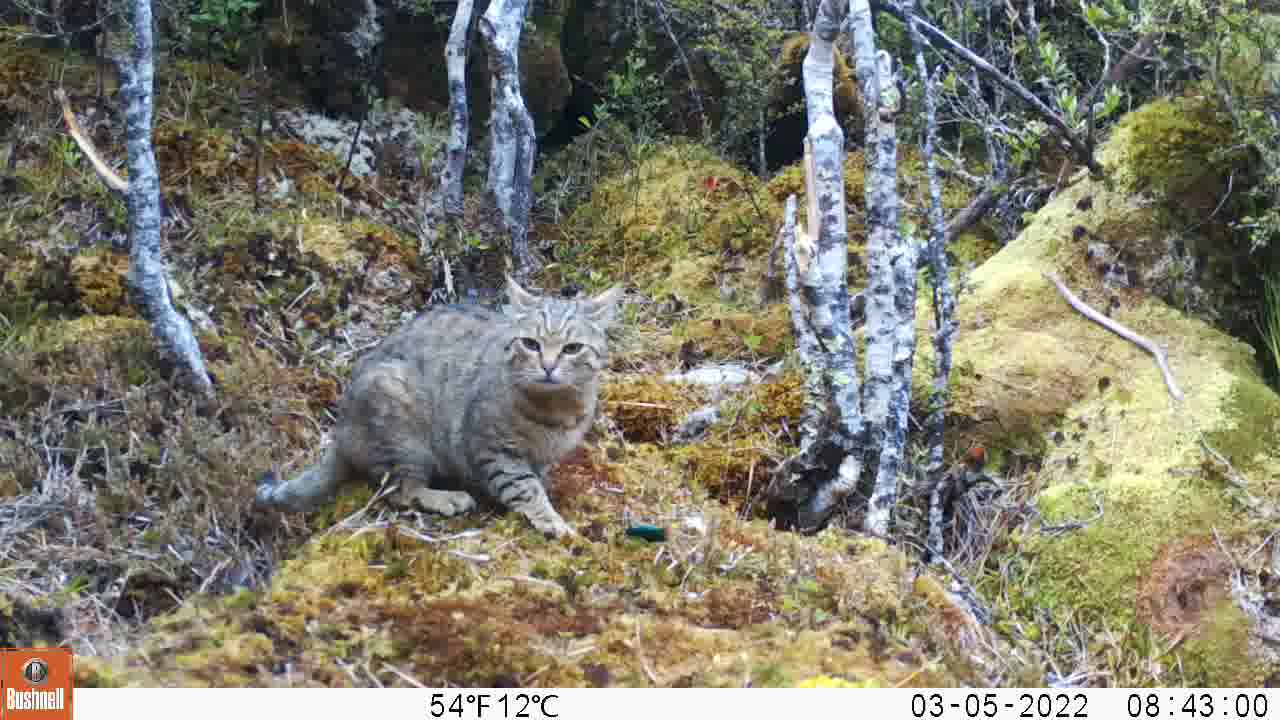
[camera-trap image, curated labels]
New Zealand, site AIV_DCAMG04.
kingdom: Animalia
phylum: Chordata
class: Mammalia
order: Carnivora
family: Felidae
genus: Felis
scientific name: Felis catus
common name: domestic cat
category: cat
Cat (domestic cat) (Felis catus).